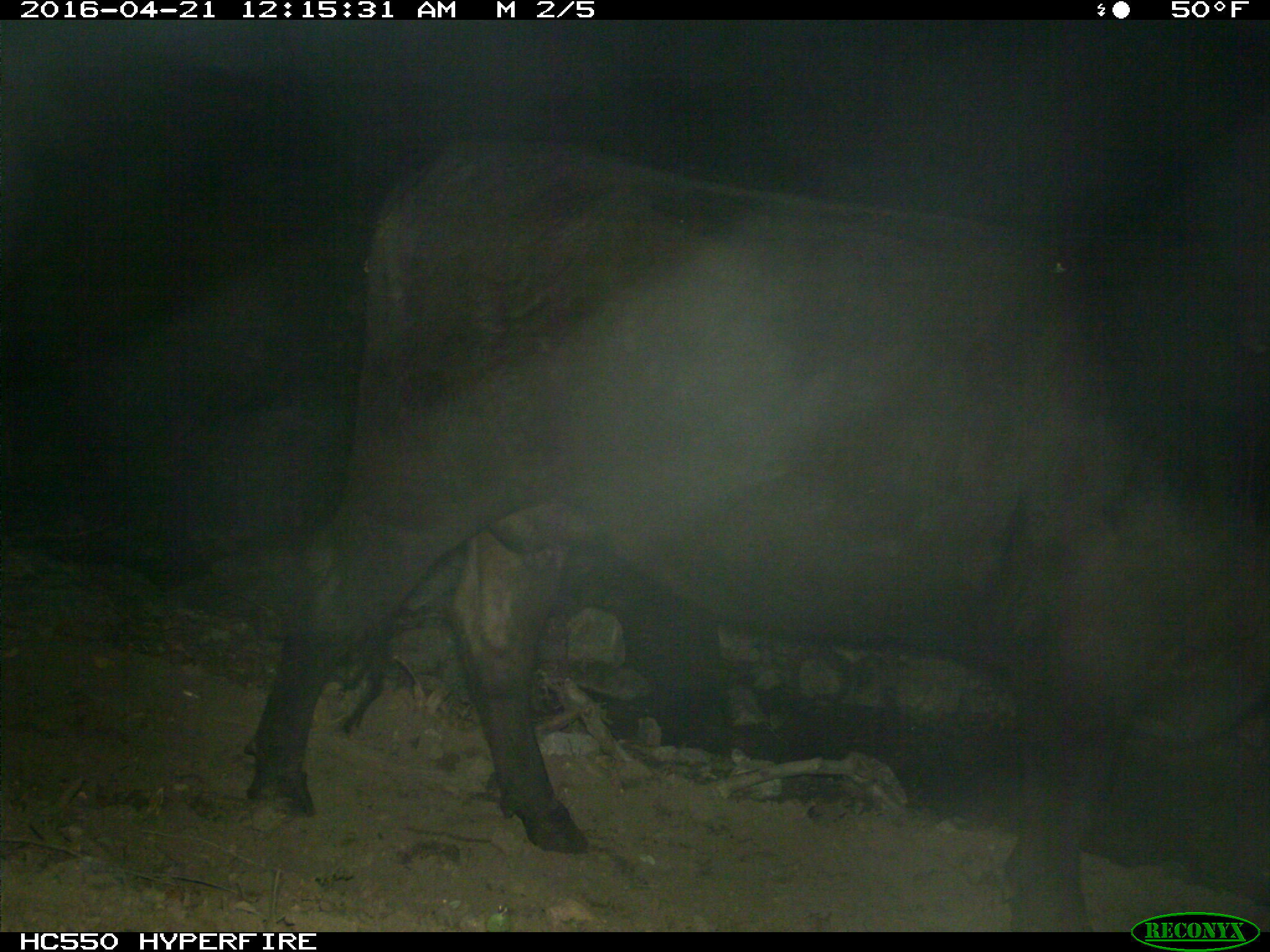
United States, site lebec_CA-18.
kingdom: Animalia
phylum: Chordata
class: Mammalia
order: Artiodactyla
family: Bovidae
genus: Bos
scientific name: Bos taurus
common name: domestic cow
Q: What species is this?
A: Bos taurus (domestic cow).